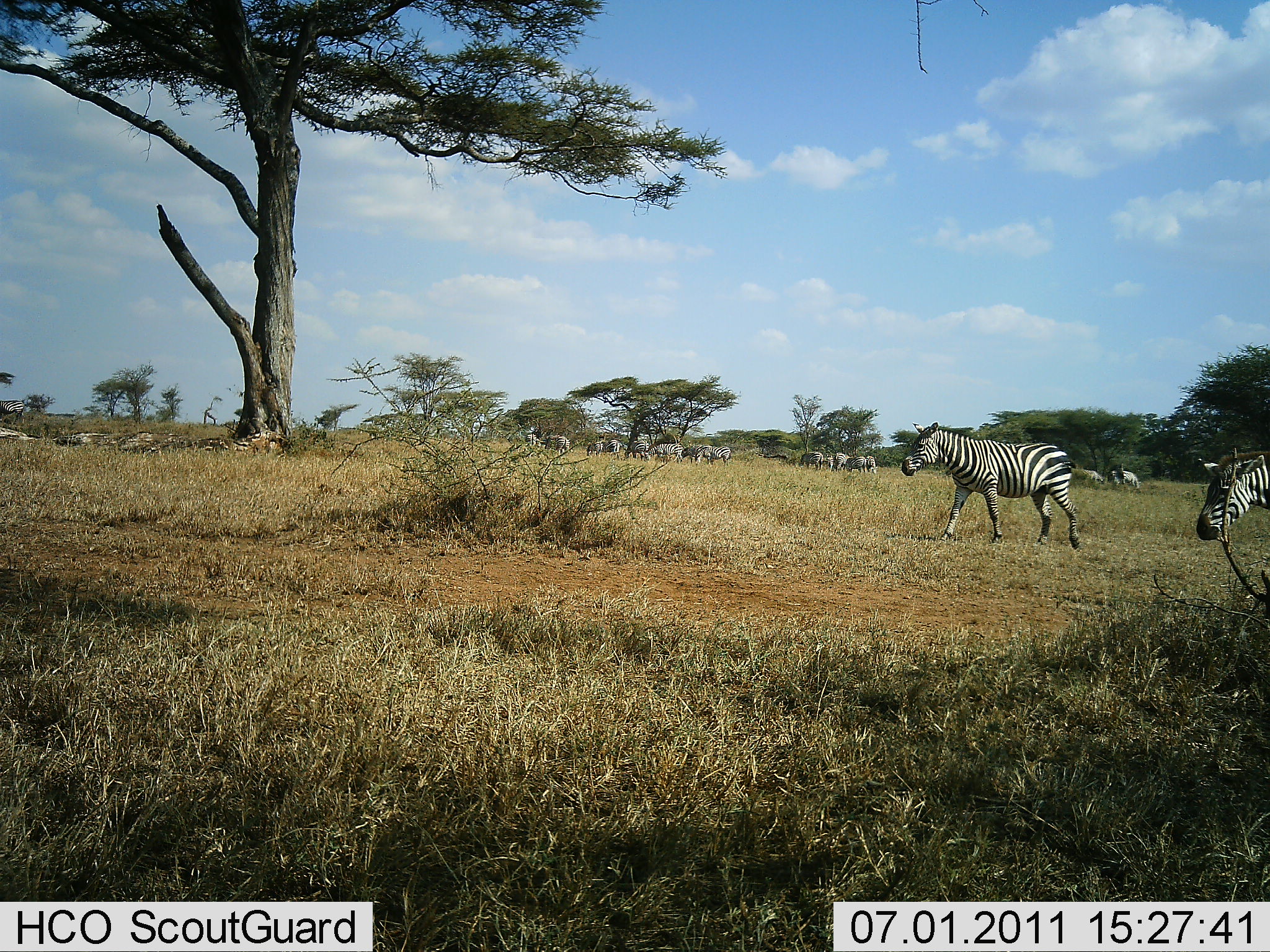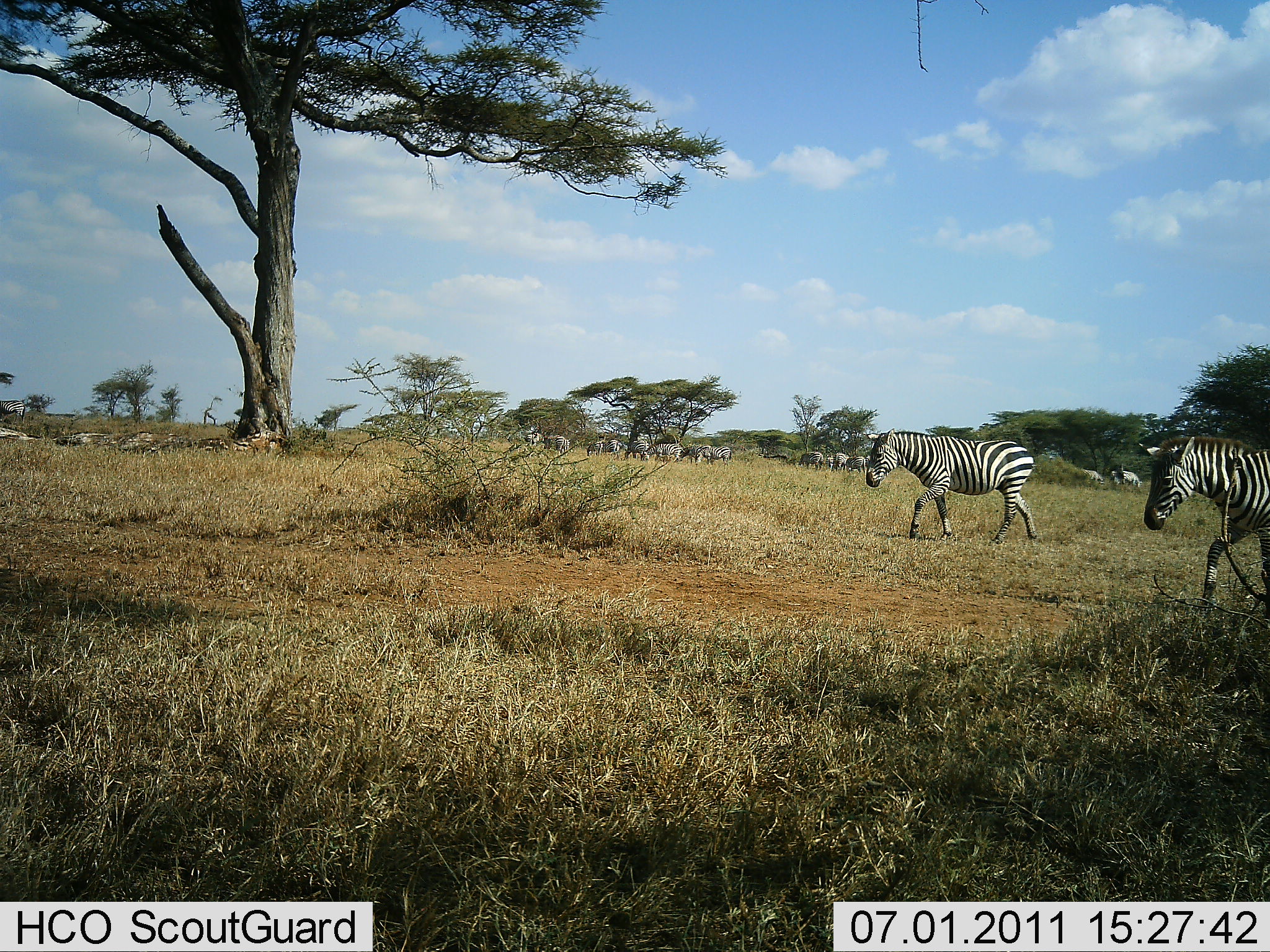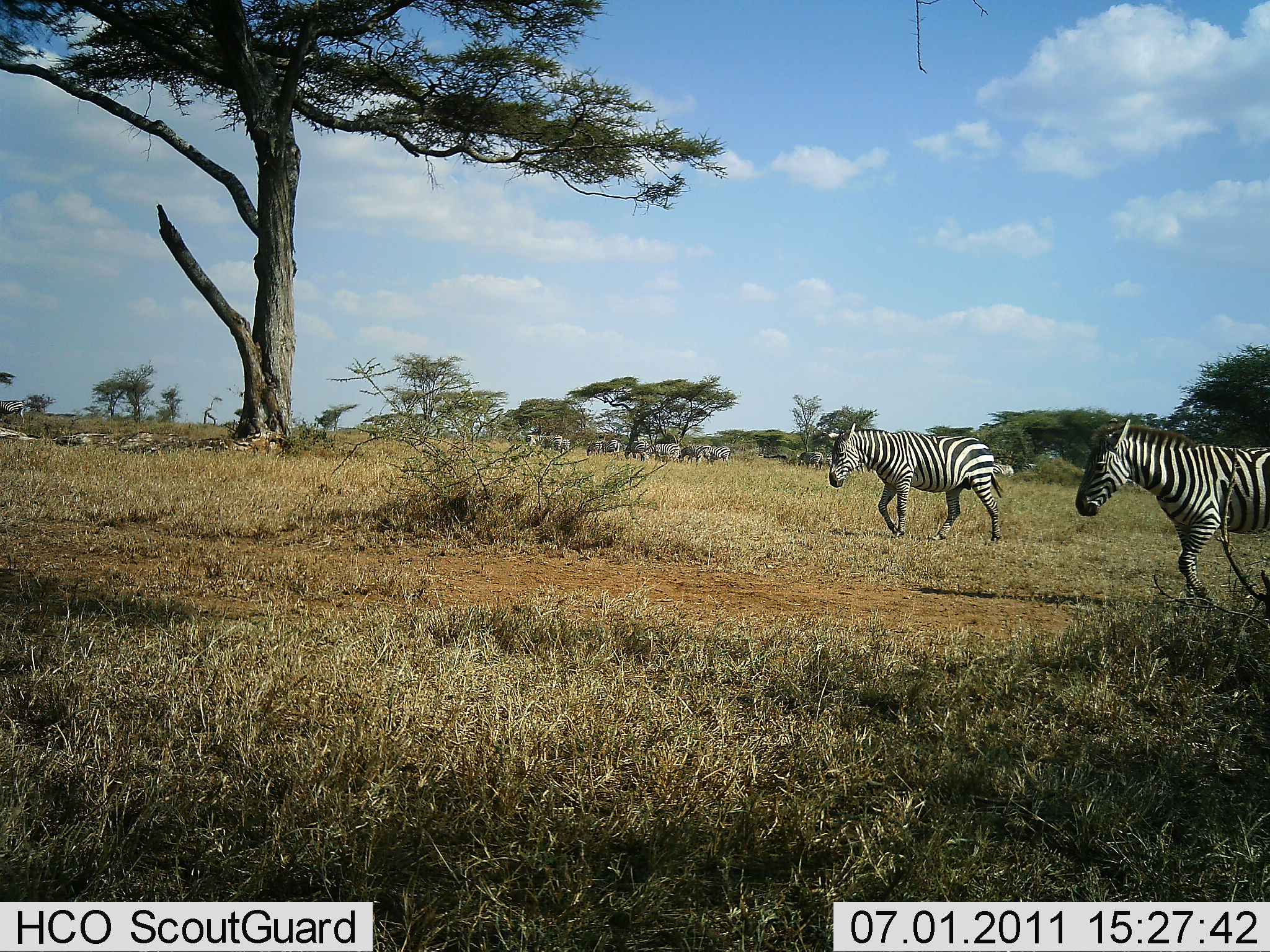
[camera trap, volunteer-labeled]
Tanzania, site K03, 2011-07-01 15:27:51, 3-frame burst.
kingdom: Animalia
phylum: Chordata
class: Mammalia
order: Perissodactyla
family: Equidae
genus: Equus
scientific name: Equus quagga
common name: plains zebra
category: zebra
Zebra (plains zebra) (Equus quagga), count 2. Behavior (volunteer vote fractions): standing 20%, resting 0%, moving 93%, interacting 0%. Young present (vote fraction): 0%. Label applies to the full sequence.